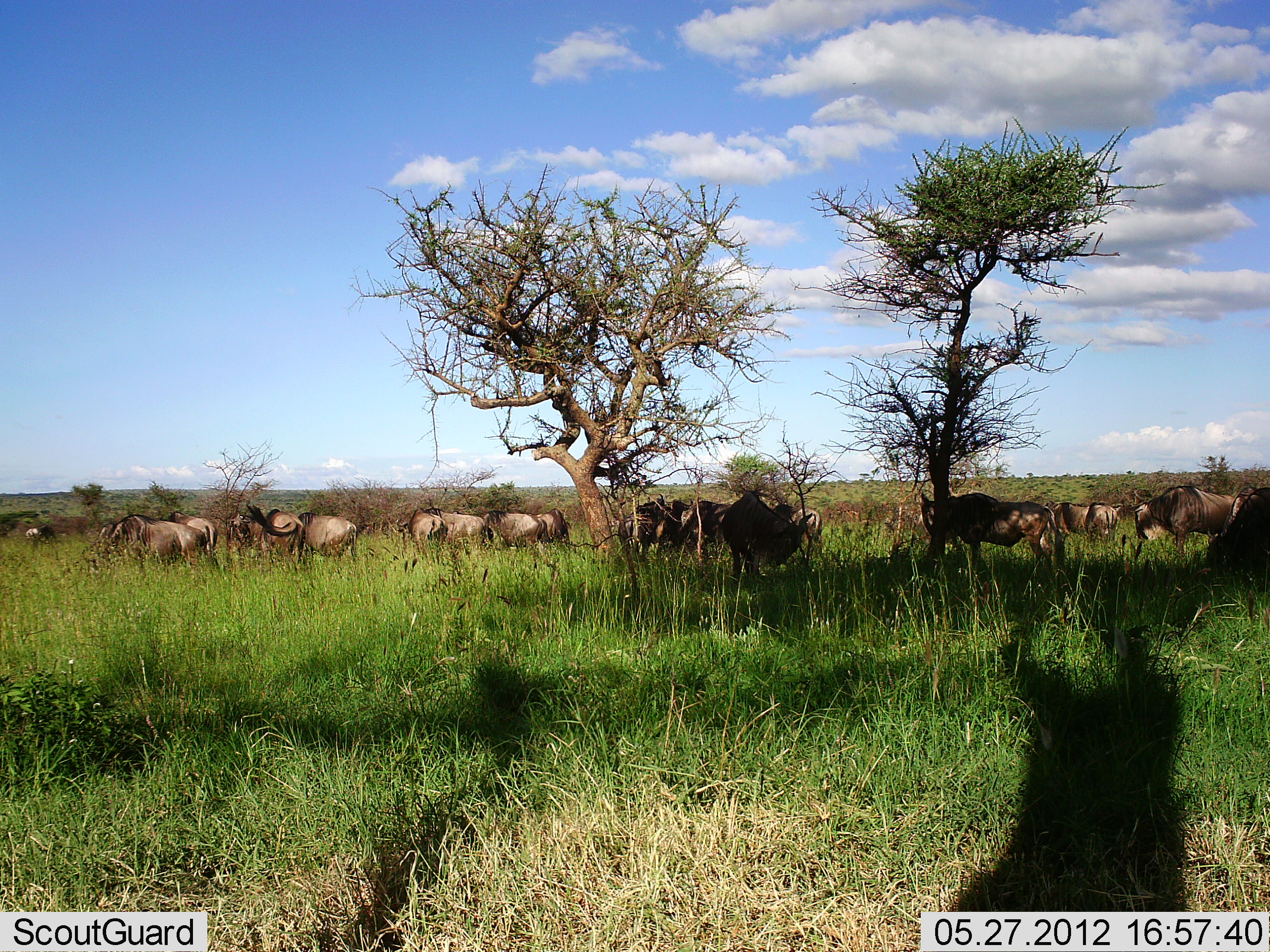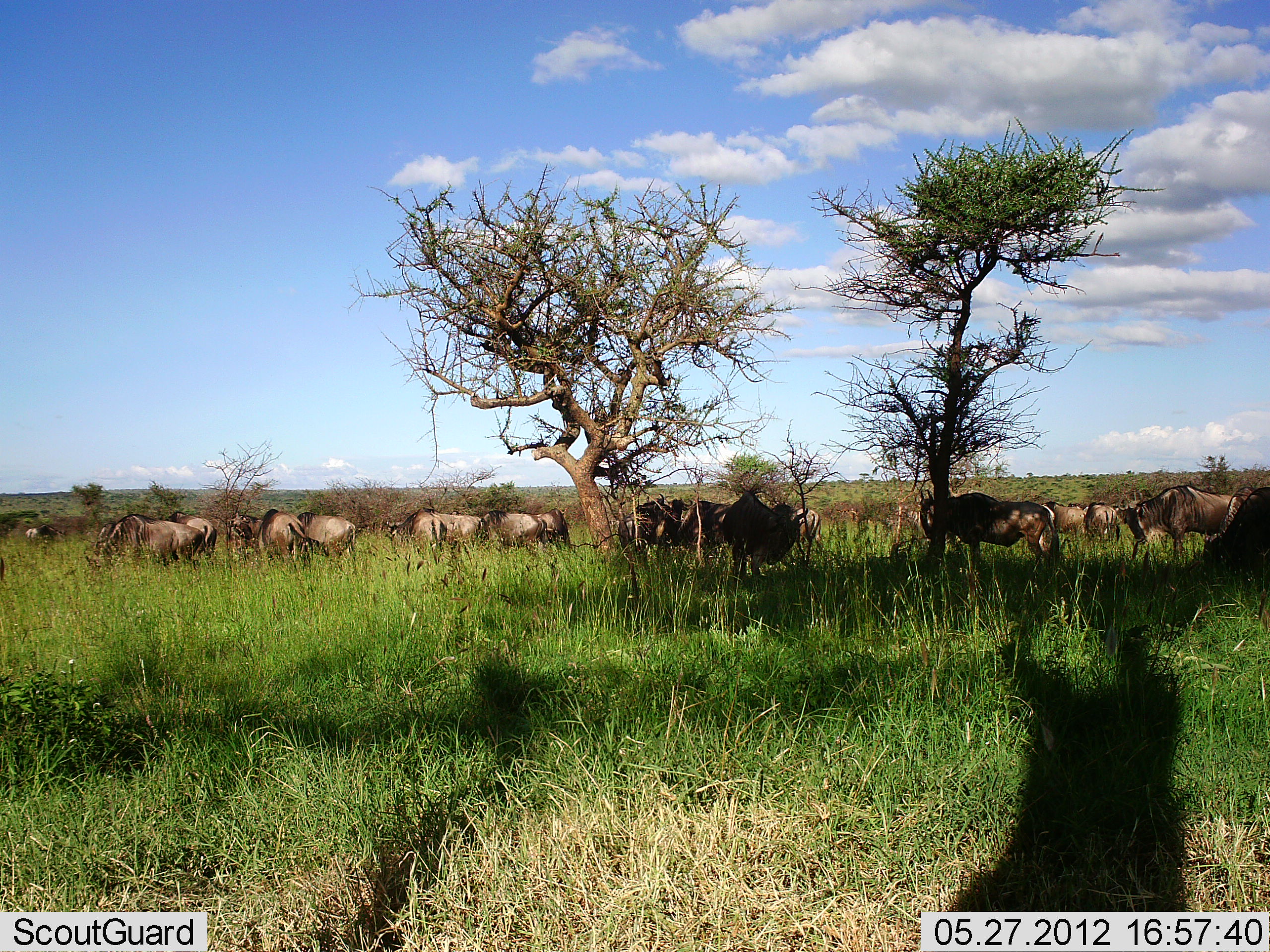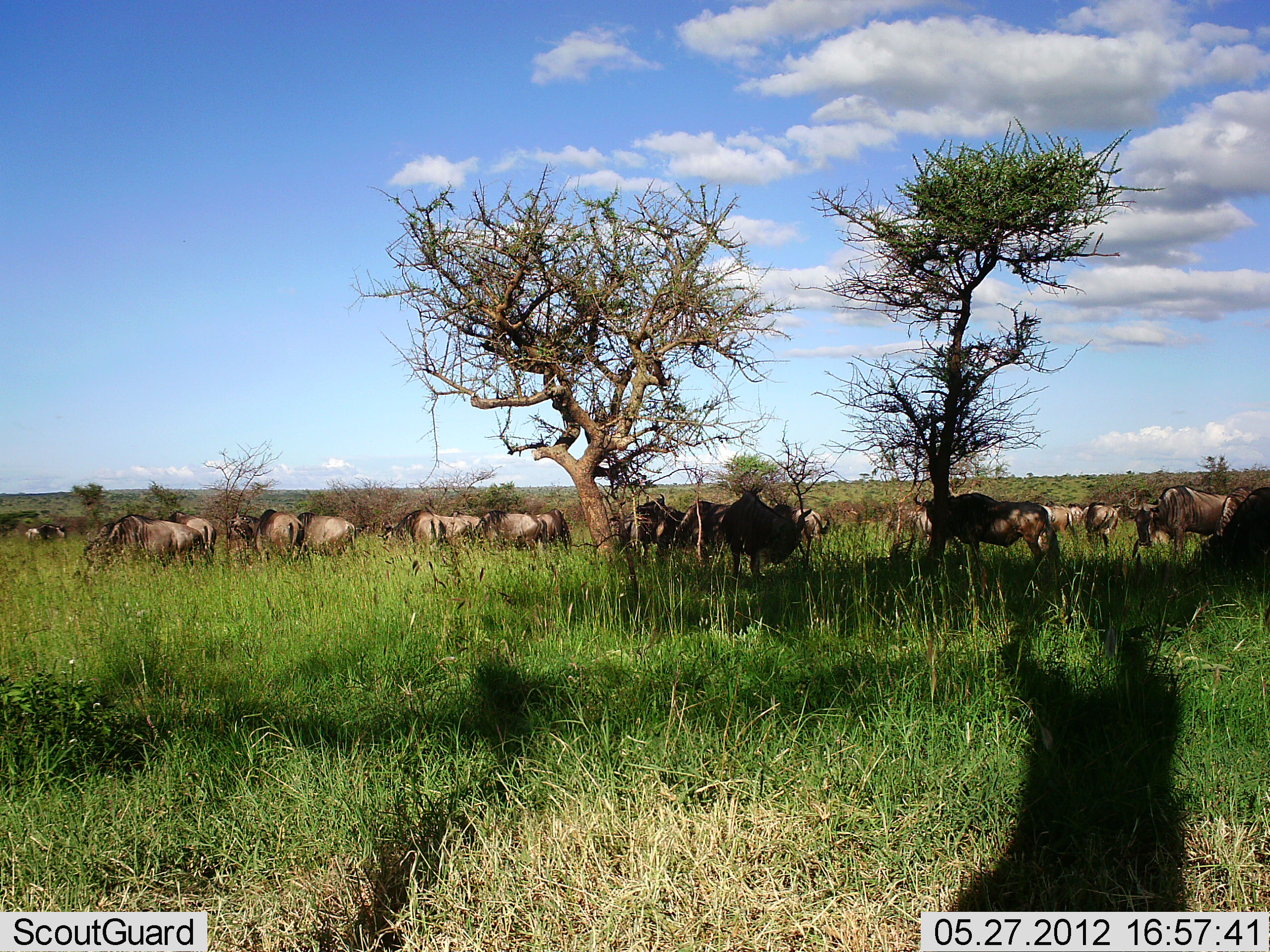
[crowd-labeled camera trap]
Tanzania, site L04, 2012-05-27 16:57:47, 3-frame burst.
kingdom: Animalia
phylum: Chordata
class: Mammalia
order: Artiodactyla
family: Bovidae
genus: Connochaetes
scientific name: Connochaetes taurinus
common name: blue wildebeest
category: wildebeest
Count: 11-50.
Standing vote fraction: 89%.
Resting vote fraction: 0%.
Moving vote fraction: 11%.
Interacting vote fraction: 0%.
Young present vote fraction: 0%.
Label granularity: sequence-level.